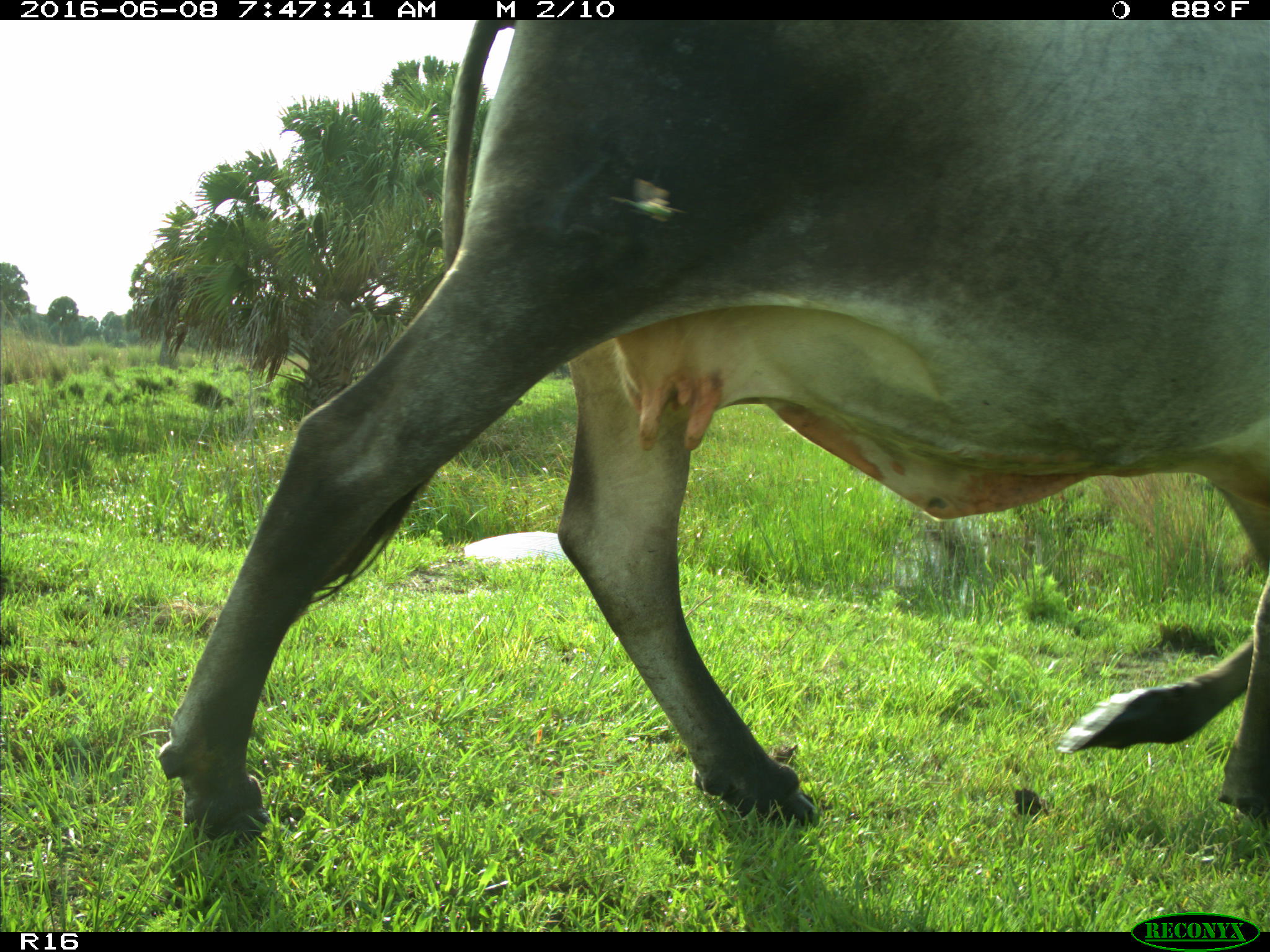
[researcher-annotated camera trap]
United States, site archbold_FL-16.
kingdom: Animalia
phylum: Chordata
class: Mammalia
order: Artiodactyla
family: Bovidae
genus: Bos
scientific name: Bos taurus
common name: domestic cow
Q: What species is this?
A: Bos taurus (domestic cow).